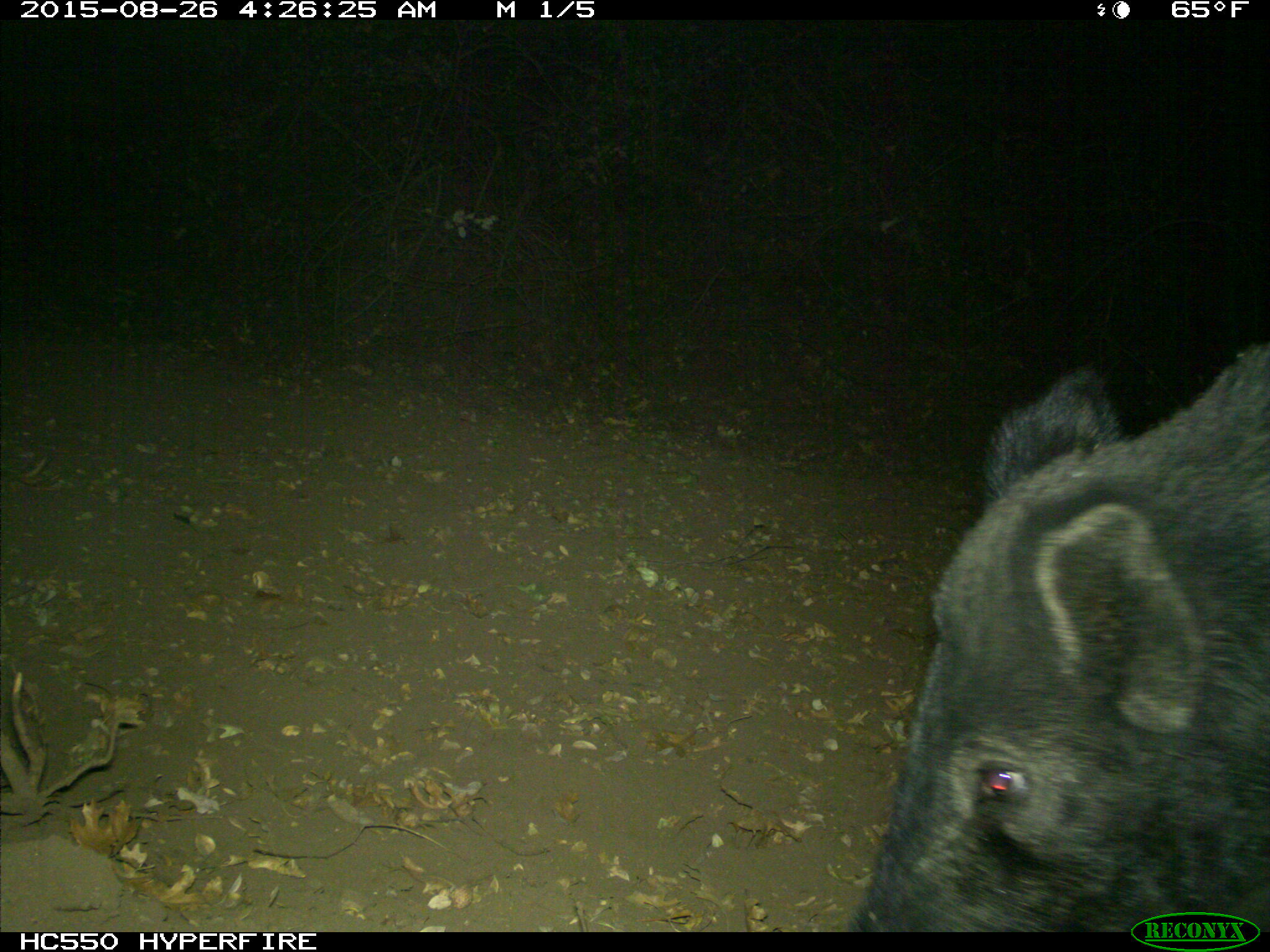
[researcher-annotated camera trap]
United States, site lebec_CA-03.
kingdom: Animalia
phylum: Chordata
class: Mammalia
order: Artiodactyla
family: Suidae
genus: Sus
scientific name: Sus scrofa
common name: wild boar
Sus scrofa (wild boar).